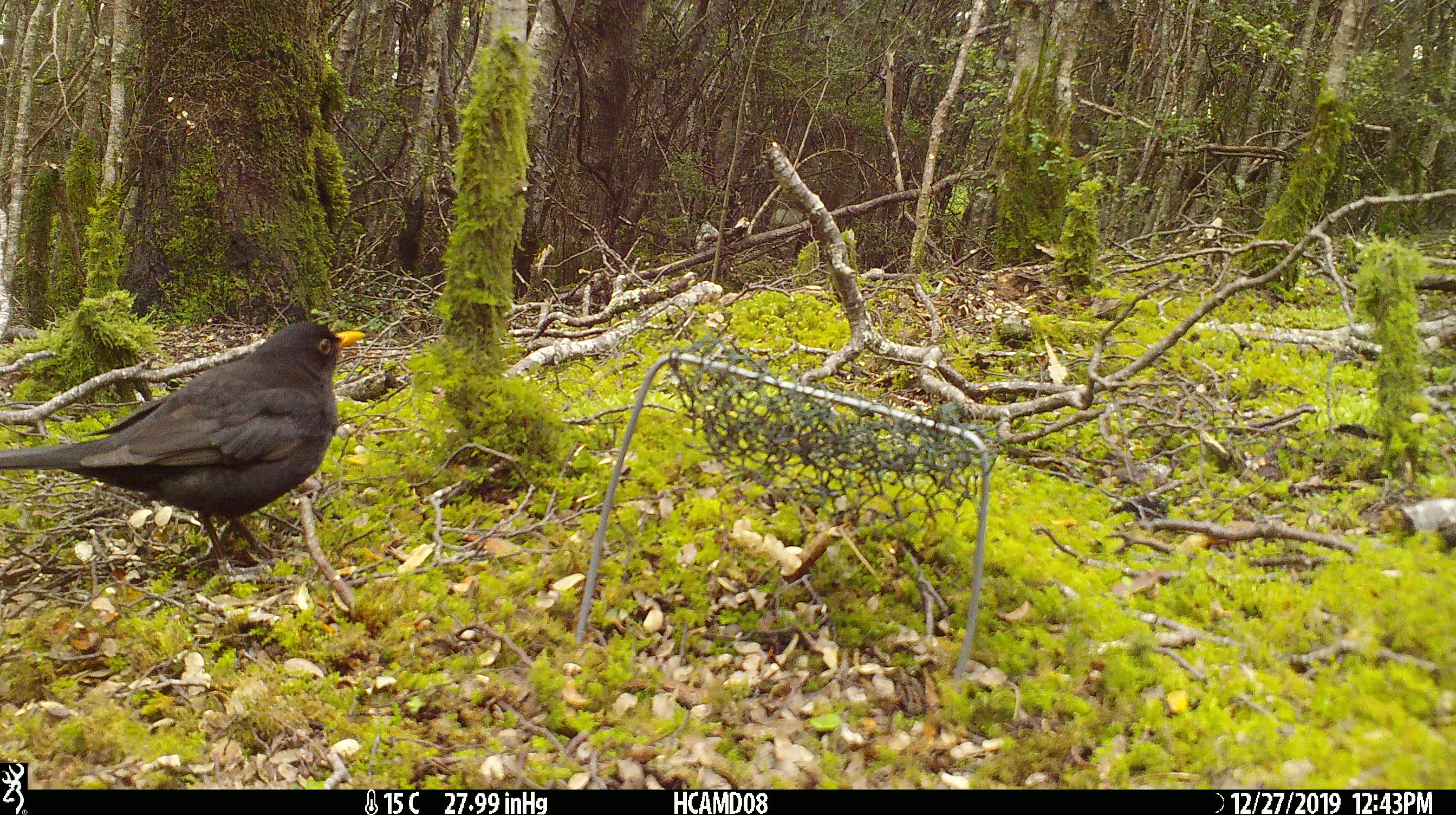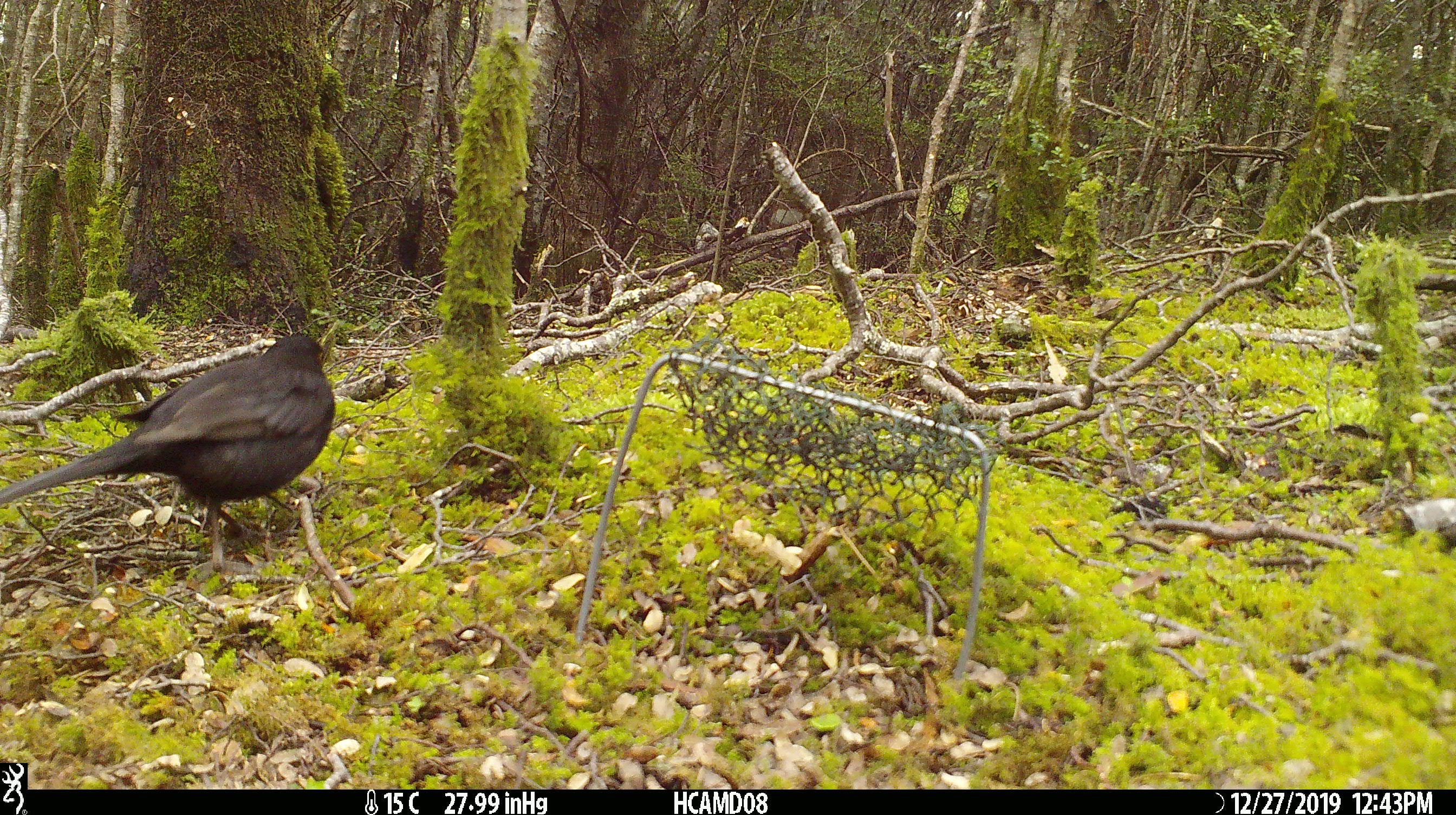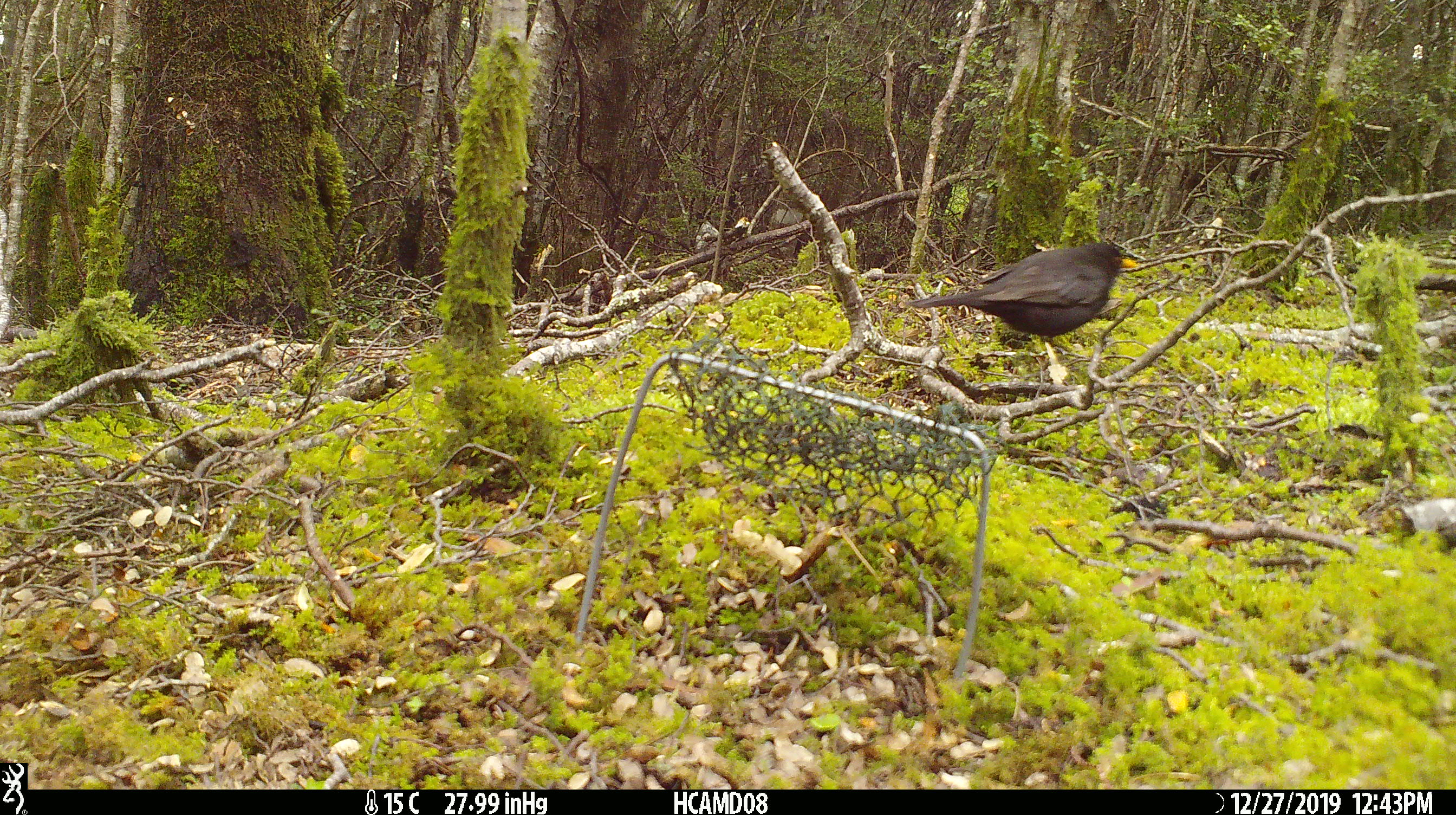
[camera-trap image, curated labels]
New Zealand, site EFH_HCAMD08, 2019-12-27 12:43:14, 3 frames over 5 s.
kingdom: Animalia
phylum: Chordata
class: Aves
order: Passeriformes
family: Turdidae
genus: Turdus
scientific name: Turdus merula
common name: eurasian blackbird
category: blackbird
Blackbird (eurasian blackbird) (Turdus merula).